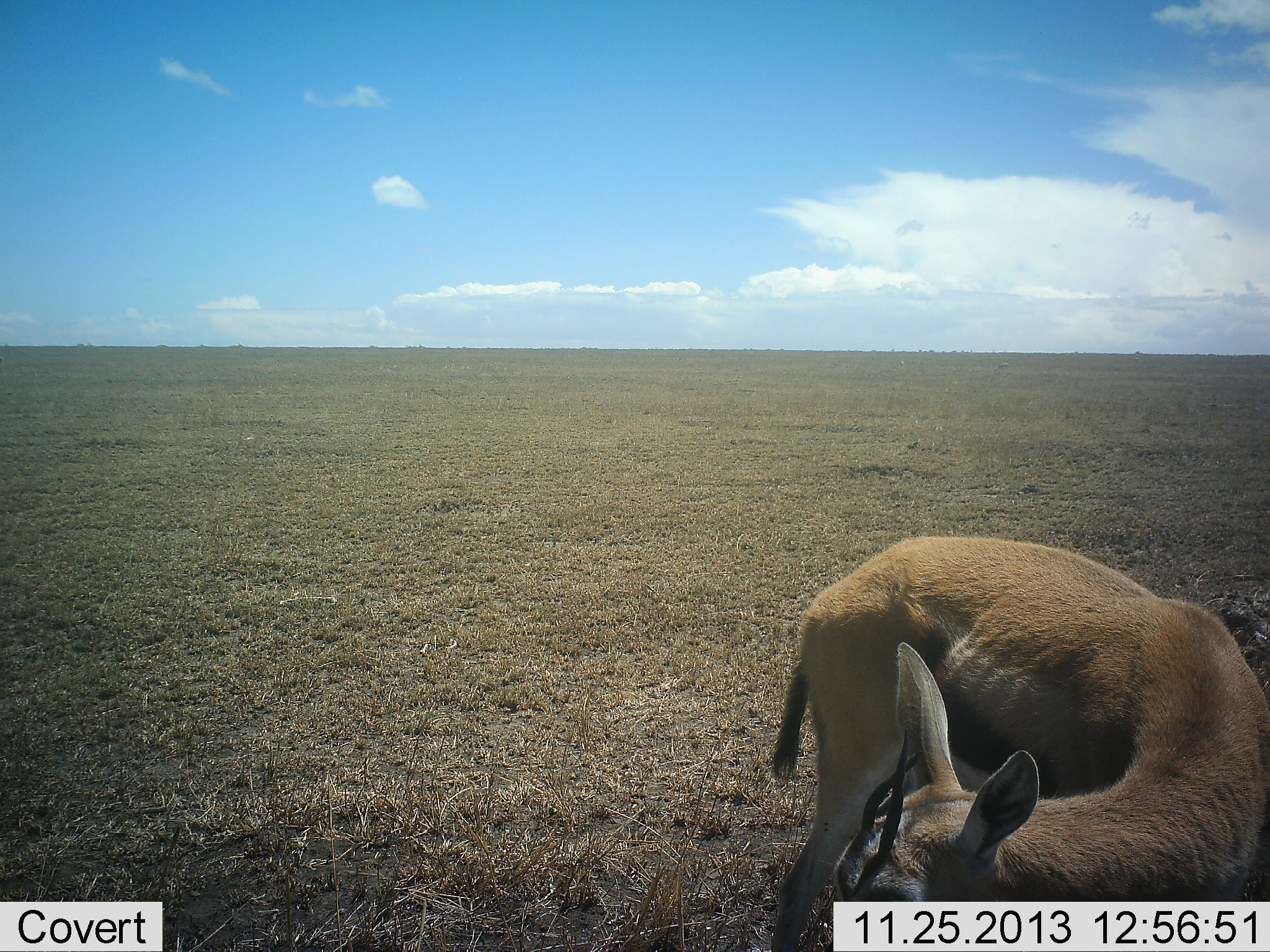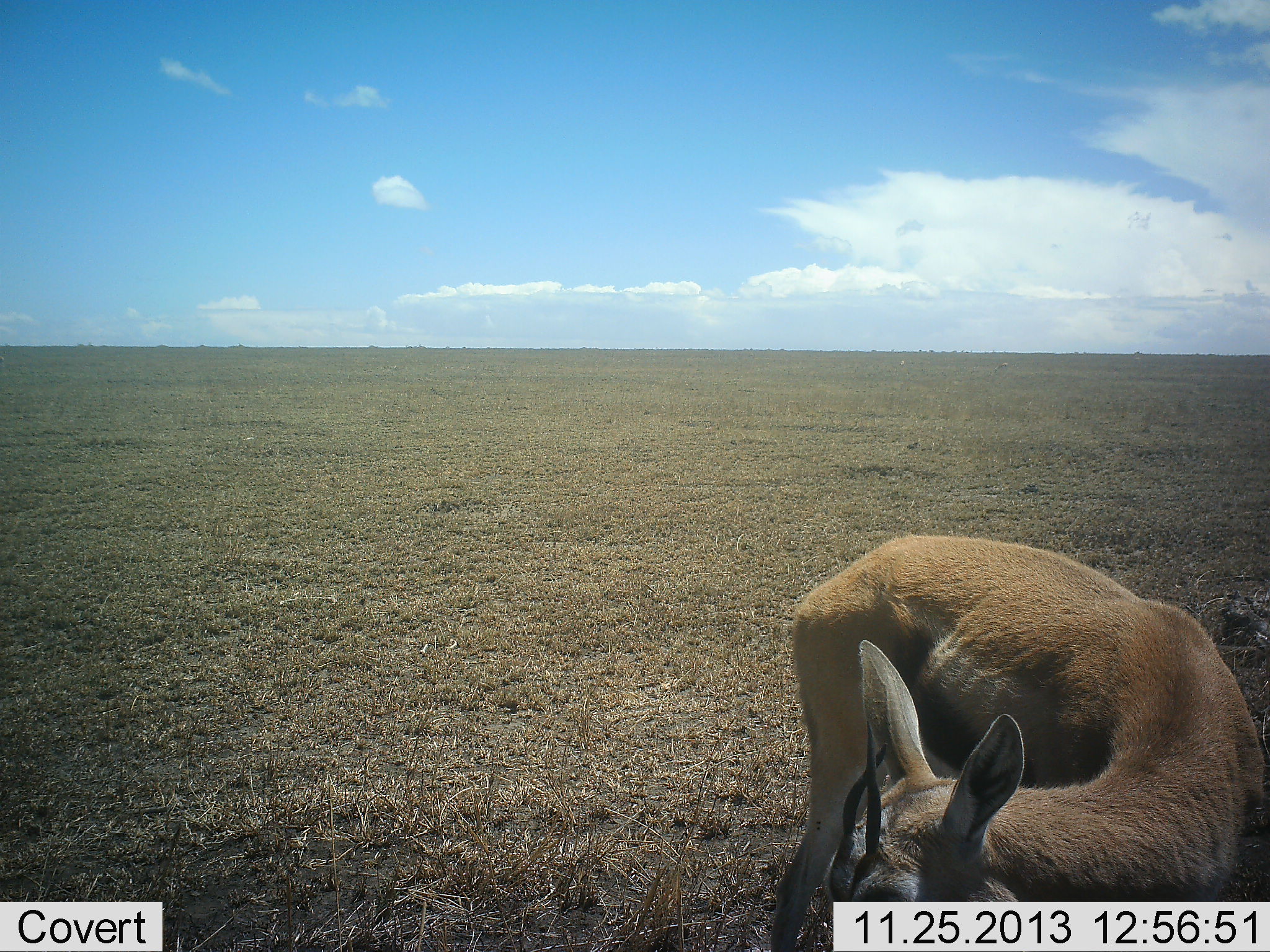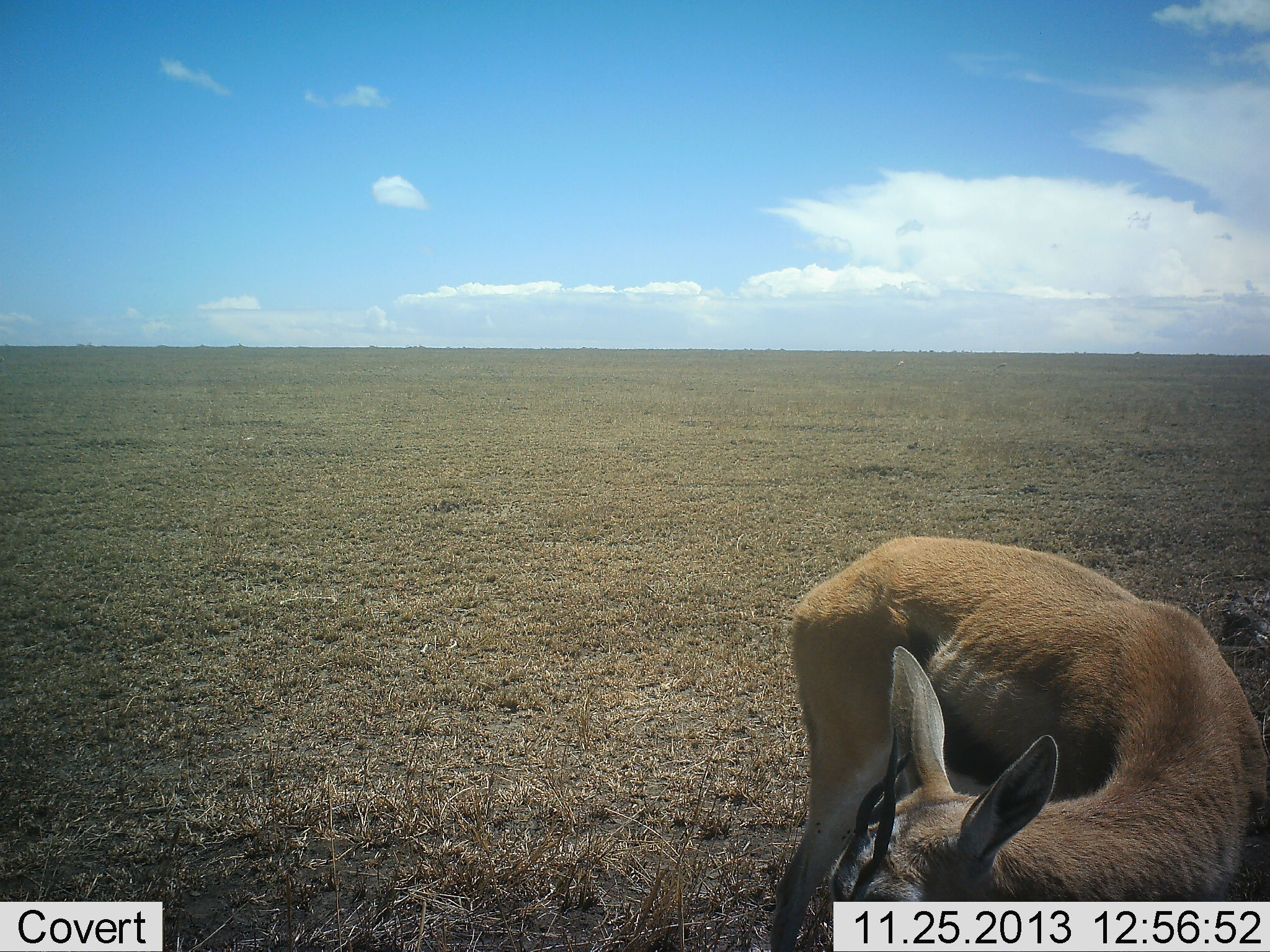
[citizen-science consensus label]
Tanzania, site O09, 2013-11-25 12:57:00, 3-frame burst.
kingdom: Animalia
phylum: Chordata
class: Mammalia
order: Artiodactyla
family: Bovidae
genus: Eudorcas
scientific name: Eudorcas thomsonii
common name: thomson's gazelle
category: gazellethomsons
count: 1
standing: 90%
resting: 0%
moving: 10%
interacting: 0%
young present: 0%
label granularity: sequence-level